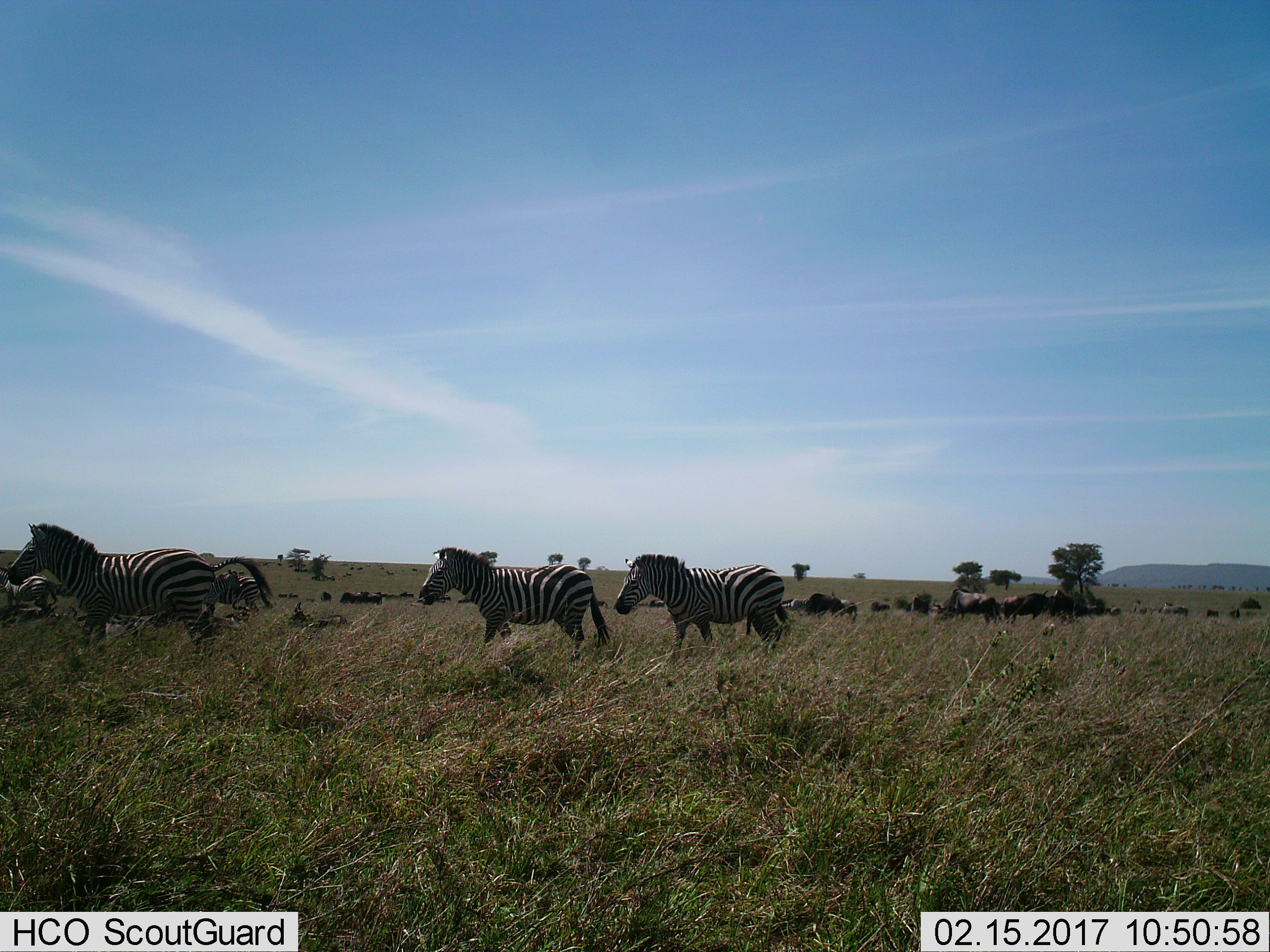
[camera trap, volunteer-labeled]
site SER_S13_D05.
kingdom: Animalia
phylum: Chordata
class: Mammalia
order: Artiodactyla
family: Bovidae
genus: Connochaetes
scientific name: Connochaetes taurinus taurinus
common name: blue wildebeest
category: wildebeestblue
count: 11-50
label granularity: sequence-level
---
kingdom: Animalia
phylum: Chordata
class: Mammalia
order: Perissodactyla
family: Equidae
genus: Equus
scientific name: Equus quagga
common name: plains zebra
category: zebraplains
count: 6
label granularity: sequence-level